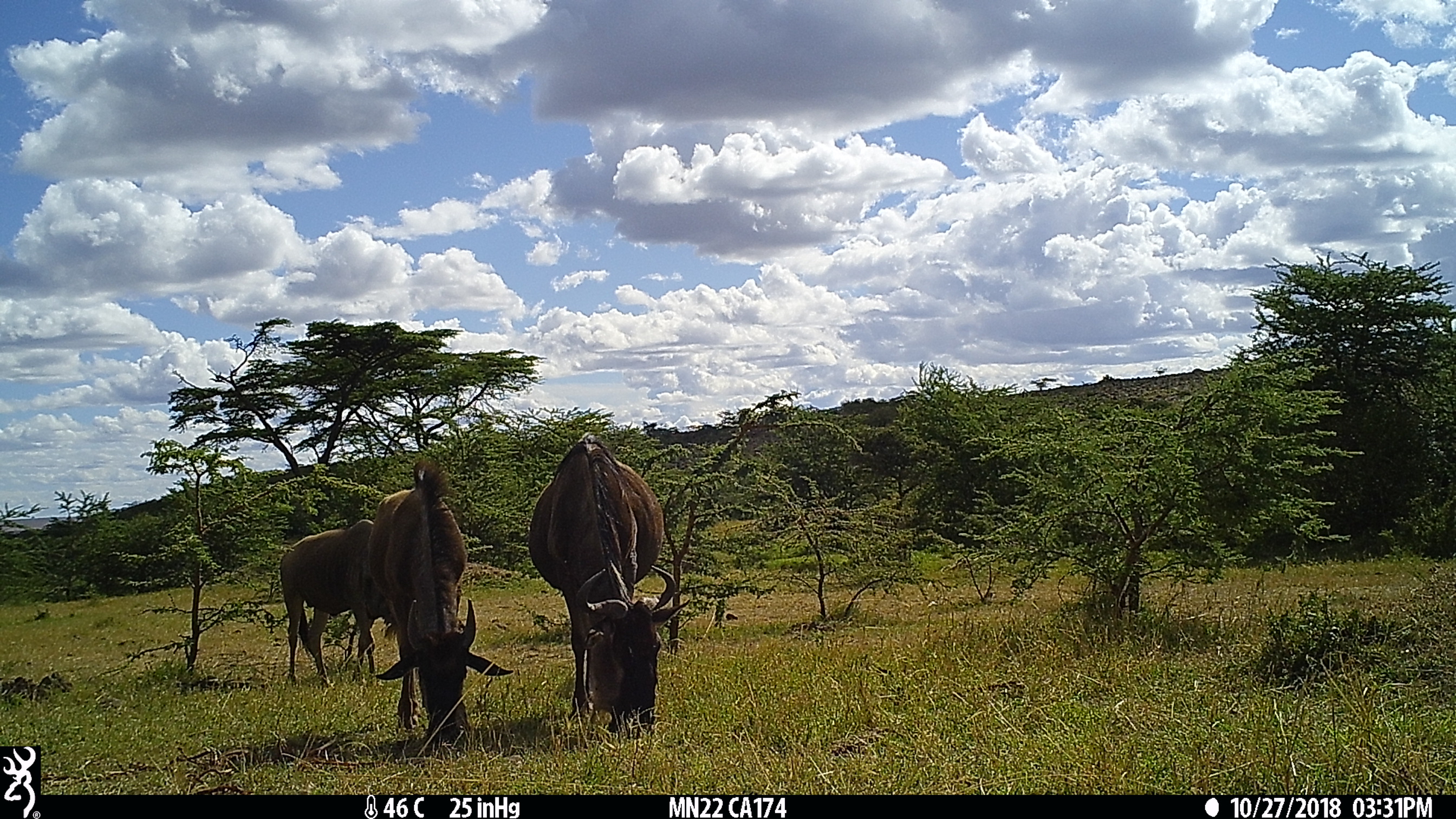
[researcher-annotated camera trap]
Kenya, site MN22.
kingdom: Animalia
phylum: Chordata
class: Mammalia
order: Artiodactyla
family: Bovidae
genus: Connochaetes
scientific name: Connochaetes taurinus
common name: blue wildebeest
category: wildebeest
Wildebeest (blue wildebeest) (Connochaetes taurinus).